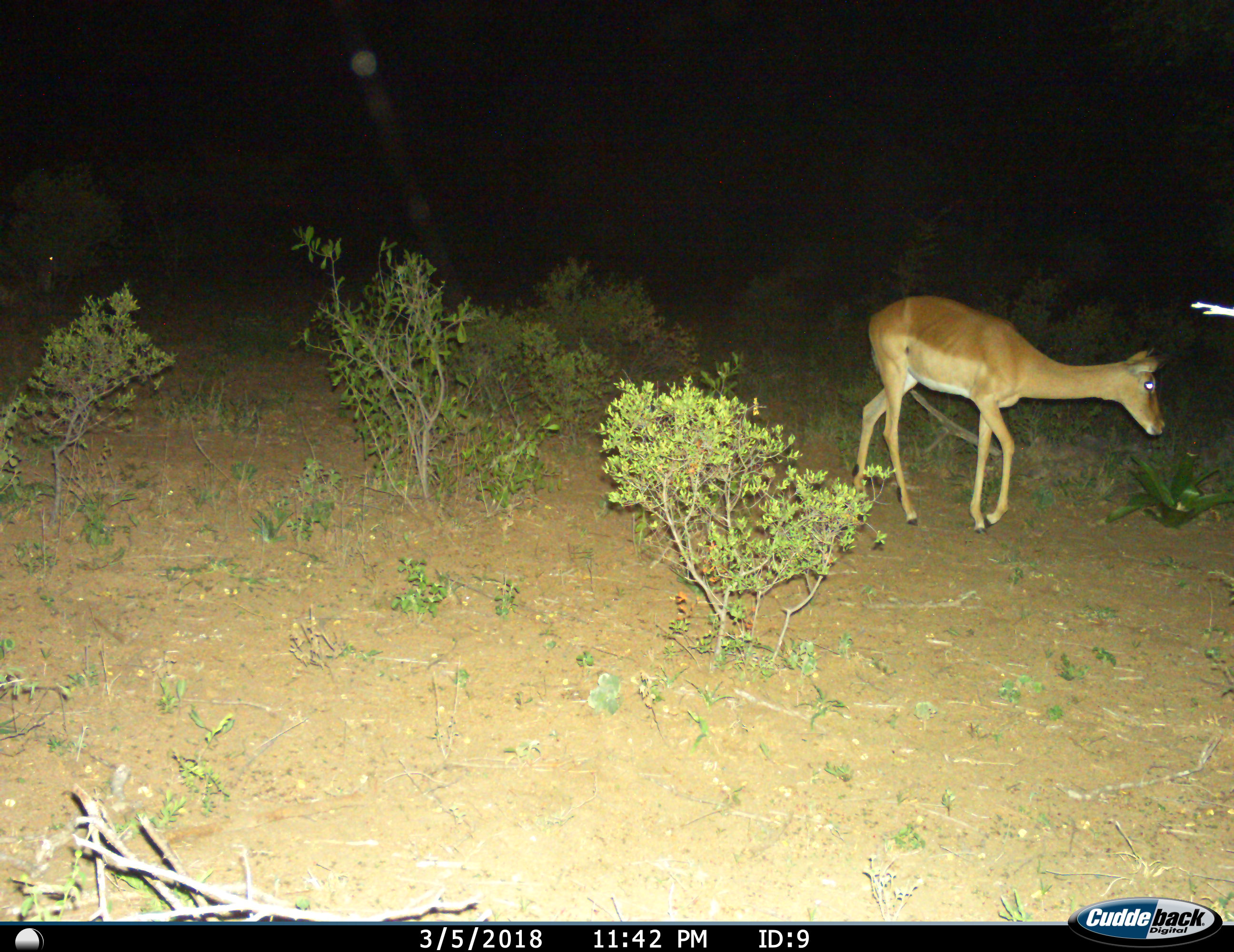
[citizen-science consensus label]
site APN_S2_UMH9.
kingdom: Animalia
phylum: Chordata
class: Mammalia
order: Artiodactyla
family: Bovidae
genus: Aepyceros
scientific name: Aepyceros melampus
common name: impala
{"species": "impala (Aepyceros melampus)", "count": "1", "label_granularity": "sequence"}